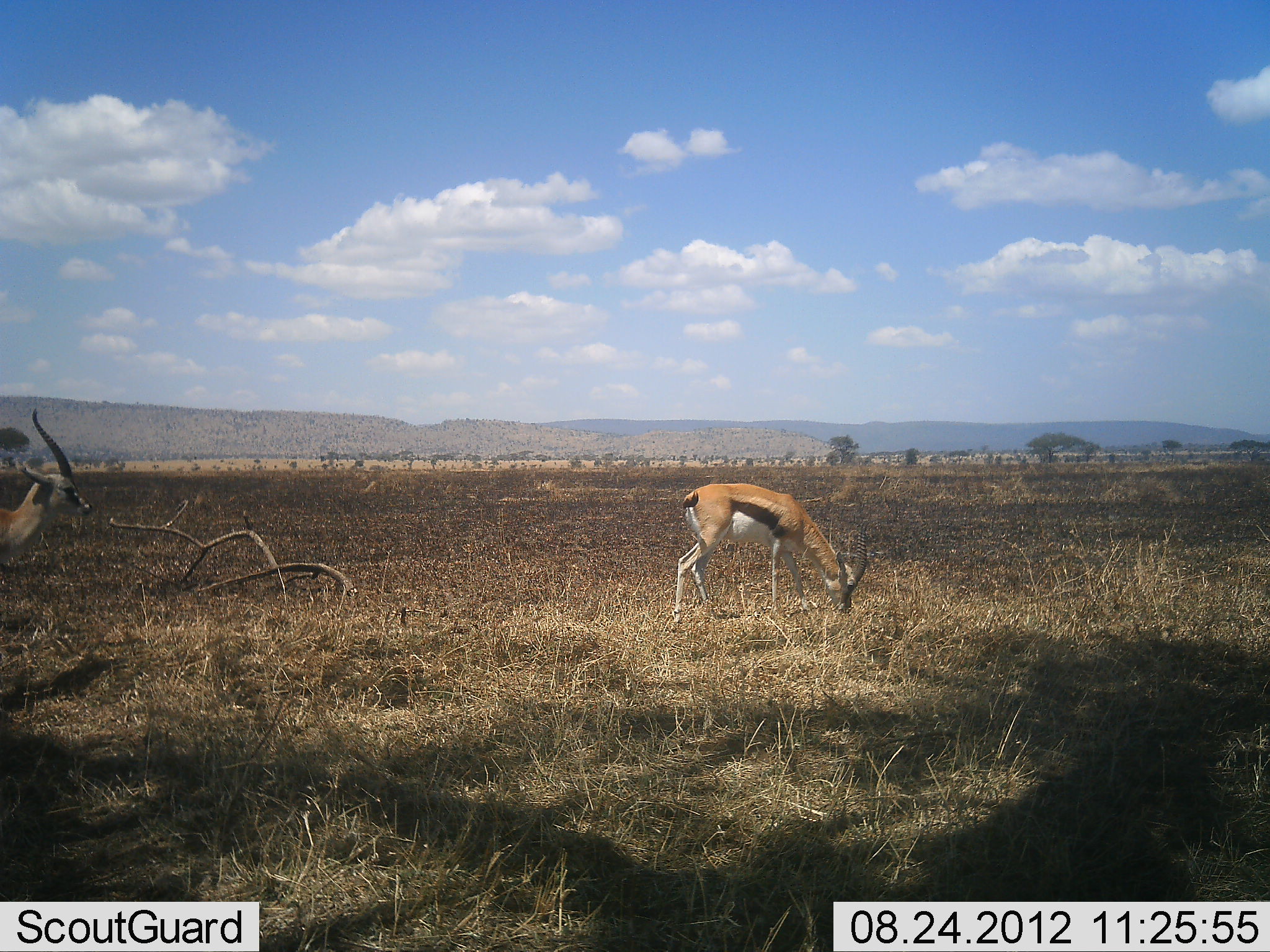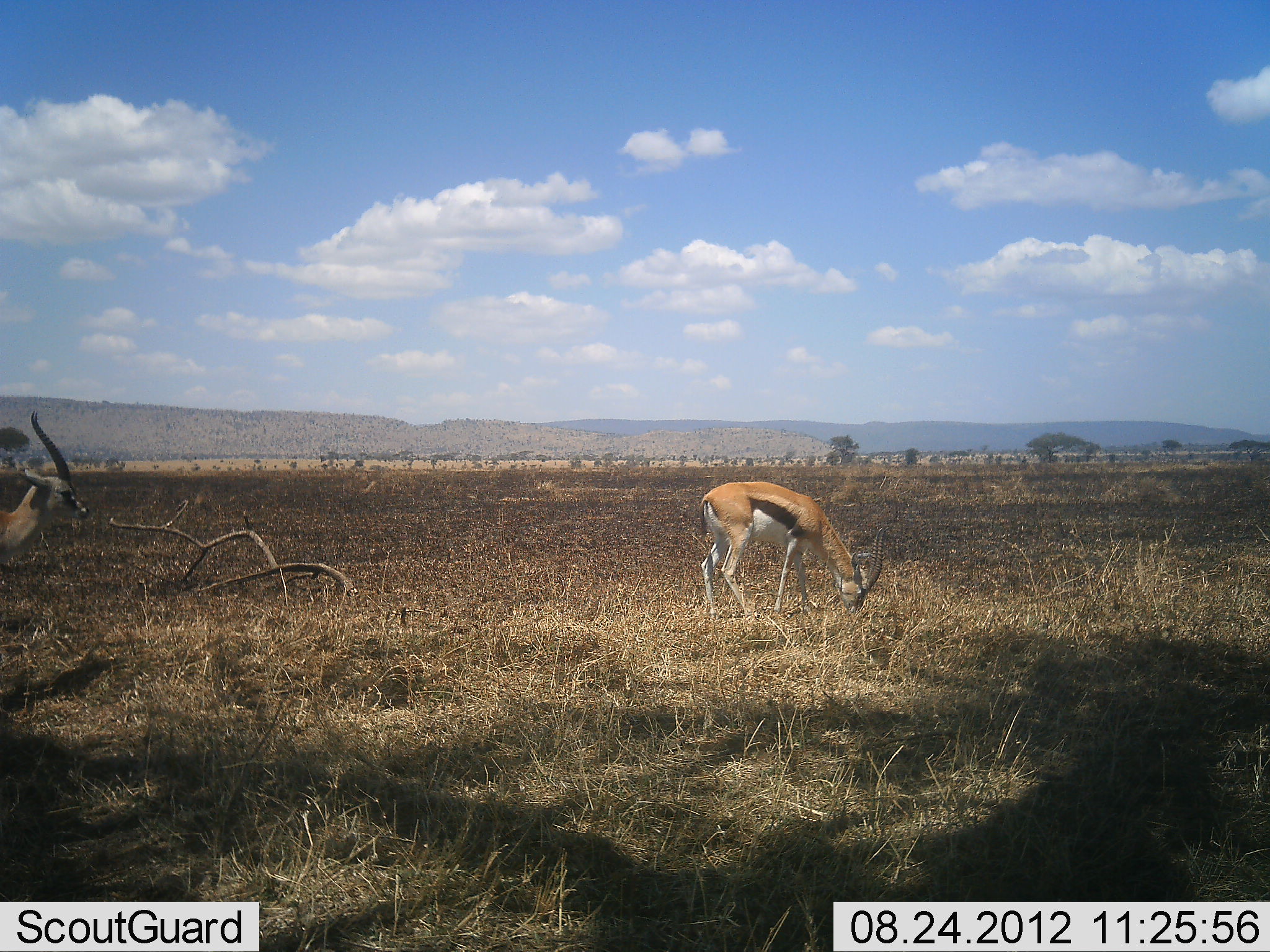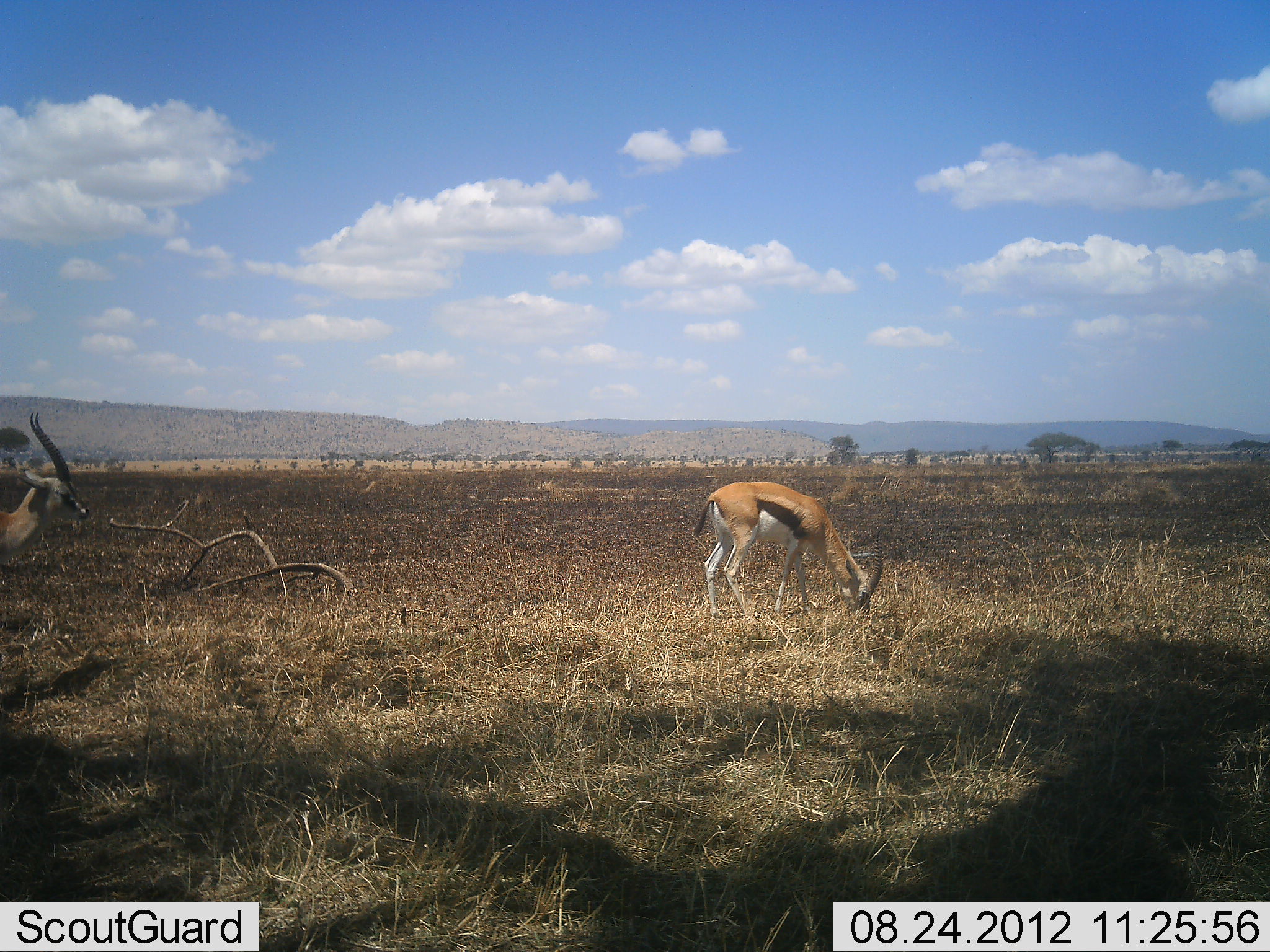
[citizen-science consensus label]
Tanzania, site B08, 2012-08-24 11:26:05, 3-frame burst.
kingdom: Animalia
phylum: Chordata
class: Mammalia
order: Artiodactyla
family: Bovidae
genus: Eudorcas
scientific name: Eudorcas thomsonii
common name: thomson's gazelle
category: gazellethomsons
Gazellethomsons (thomson's gazelle) (Eudorcas thomsonii), count 2. Behavior (volunteer vote fractions): standing 70%, resting 0%, moving 30%, interacting 0%. Young present (vote fraction): 0%. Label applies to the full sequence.